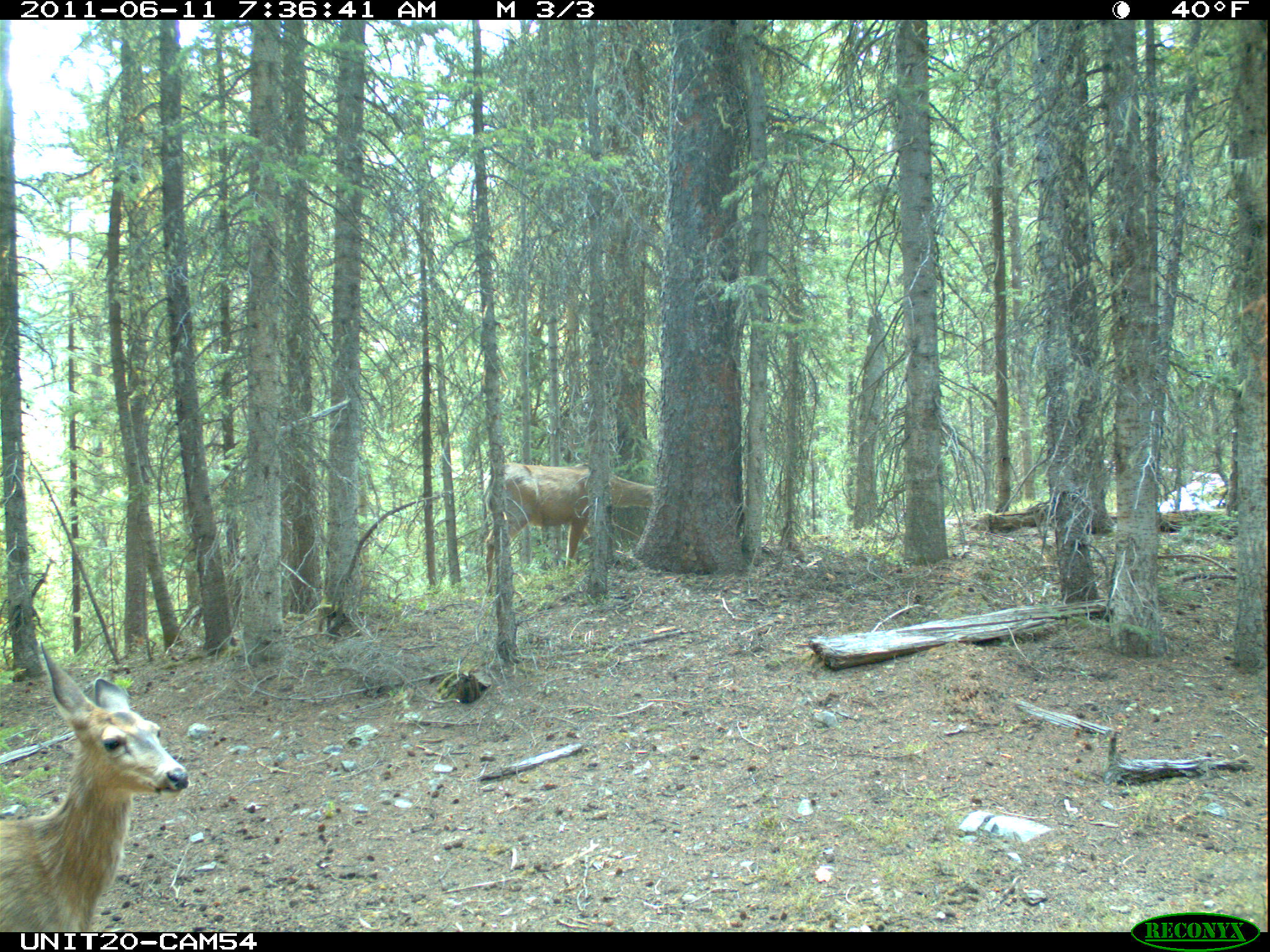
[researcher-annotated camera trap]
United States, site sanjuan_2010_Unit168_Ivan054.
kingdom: Animalia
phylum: Chordata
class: Mammalia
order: Artiodactyla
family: Cervidae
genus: Odocoileus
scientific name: Odocoileus hemionus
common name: mule deer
Odocoileus hemionus (mule deer).